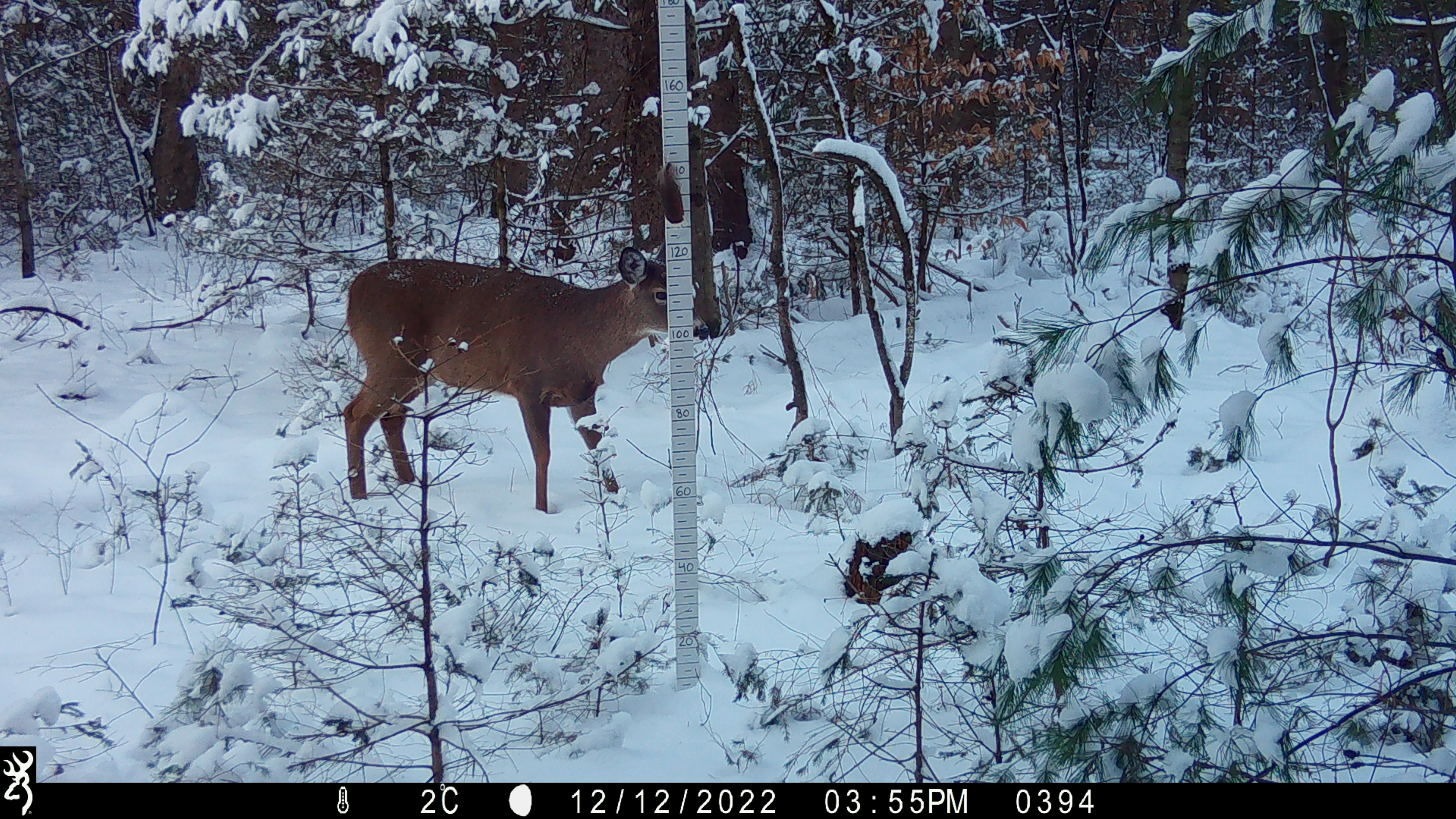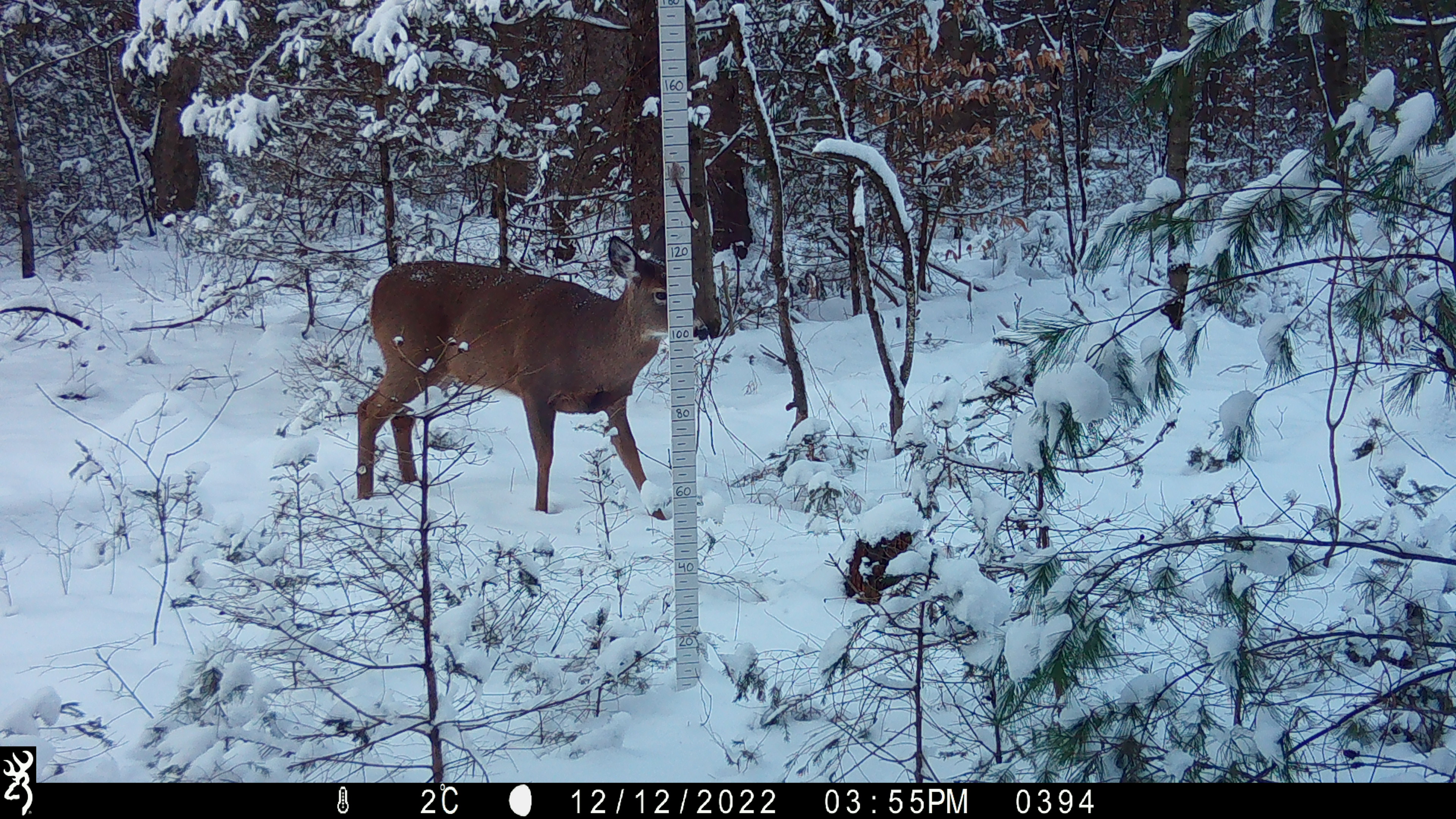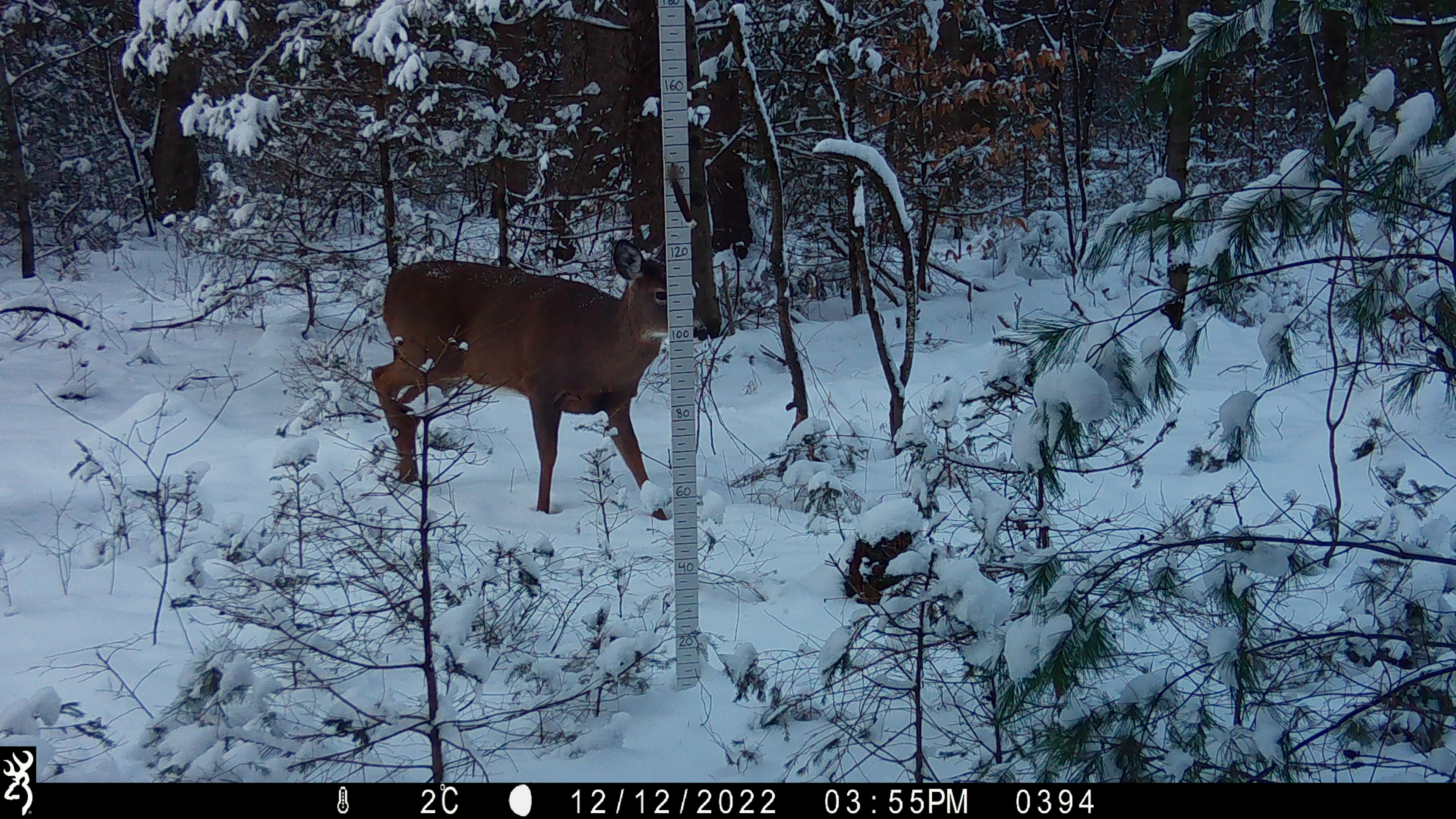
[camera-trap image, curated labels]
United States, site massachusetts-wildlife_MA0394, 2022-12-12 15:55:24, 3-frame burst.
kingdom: Animalia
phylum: Chordata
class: Mammalia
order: Artiodactyla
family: Cervidae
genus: Odocoileus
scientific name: Odocoileus virginianus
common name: white-tailed deer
White-tailed deer (Odocoileus virginianus).